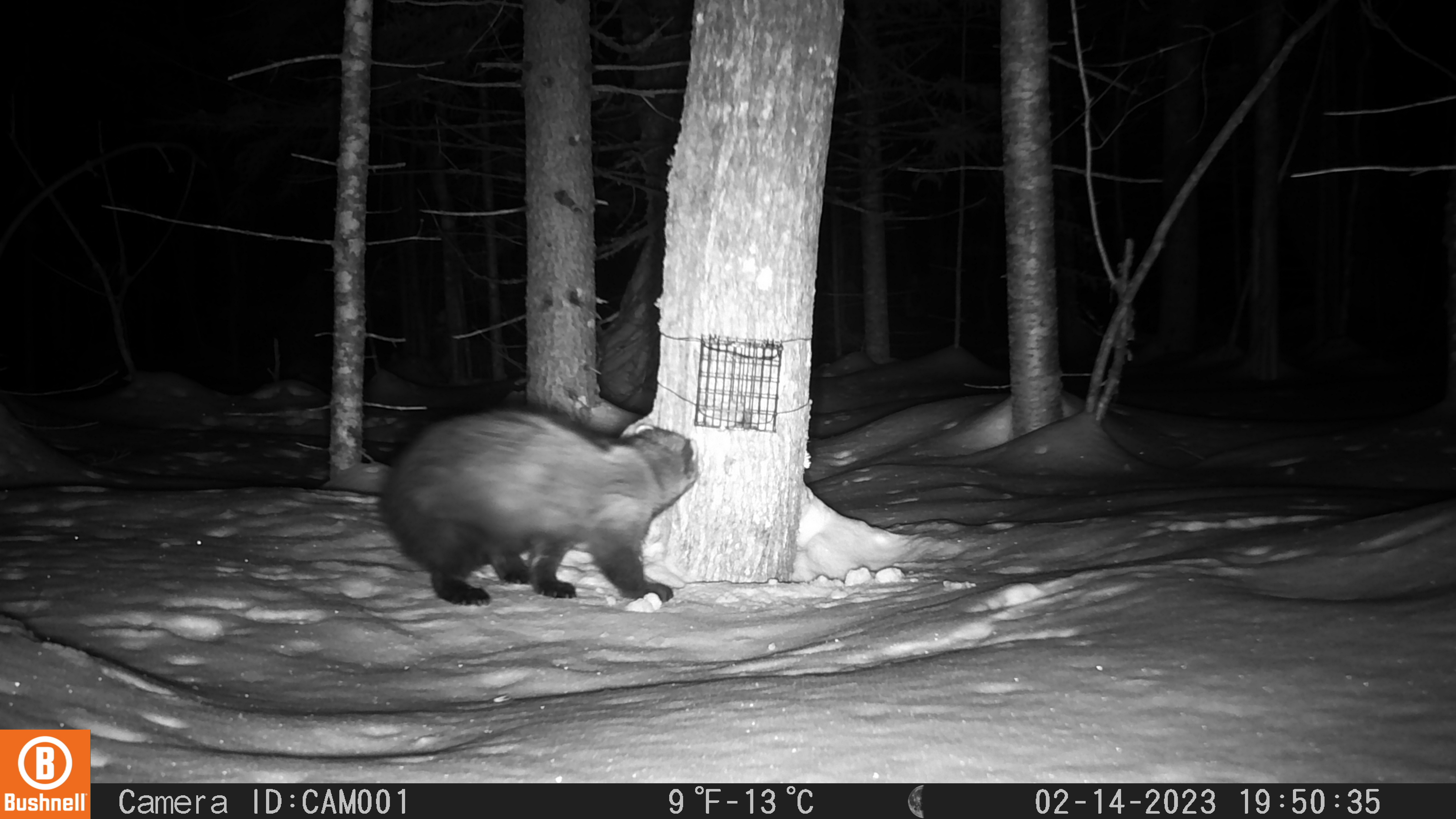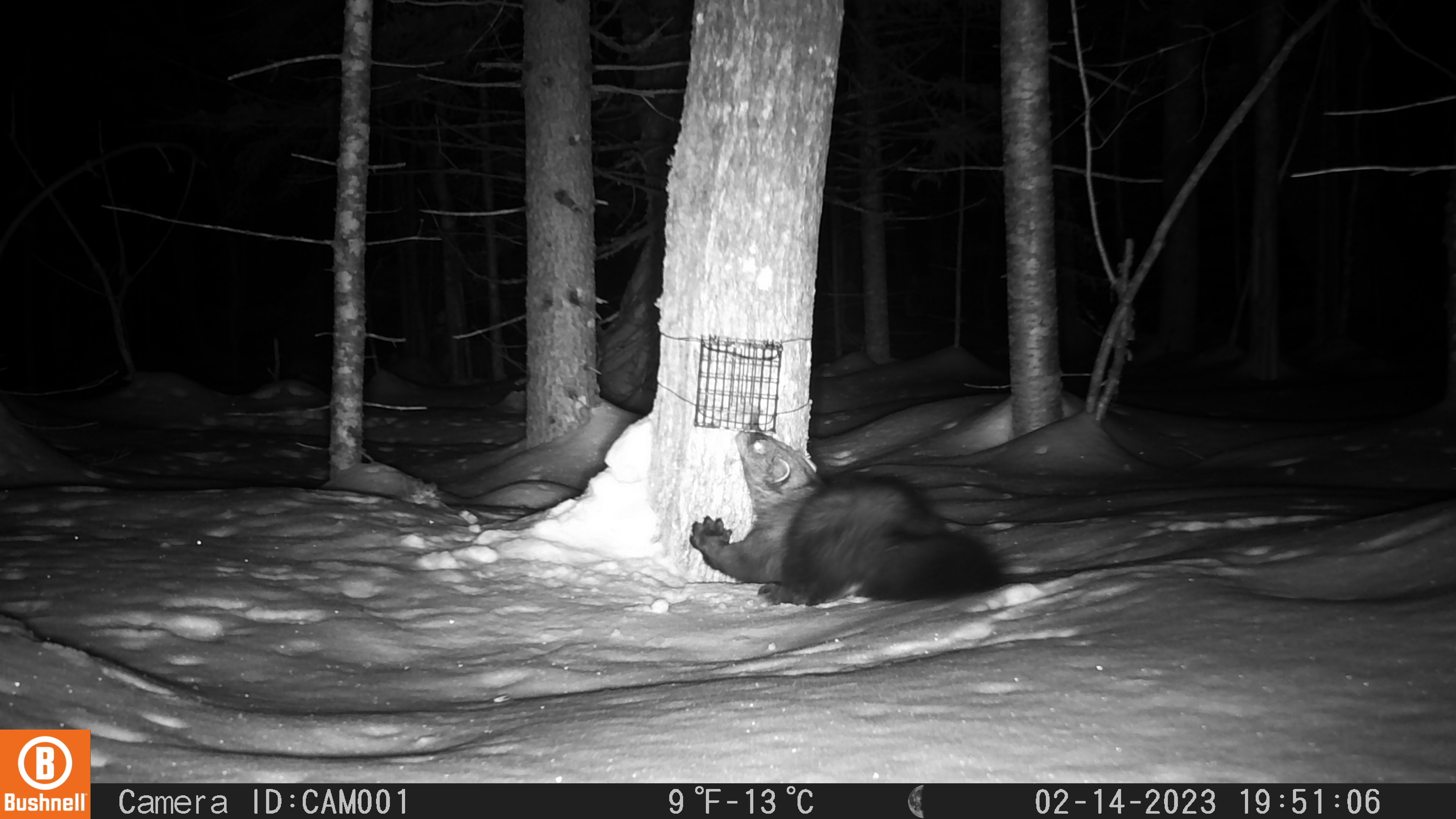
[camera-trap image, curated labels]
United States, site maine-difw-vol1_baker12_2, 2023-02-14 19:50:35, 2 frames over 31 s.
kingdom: Animalia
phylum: Chordata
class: Mammalia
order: Carnivora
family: Mustelidae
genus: Pekania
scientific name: Pekania pennanti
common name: fisher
Fisher (Pekania pennanti).